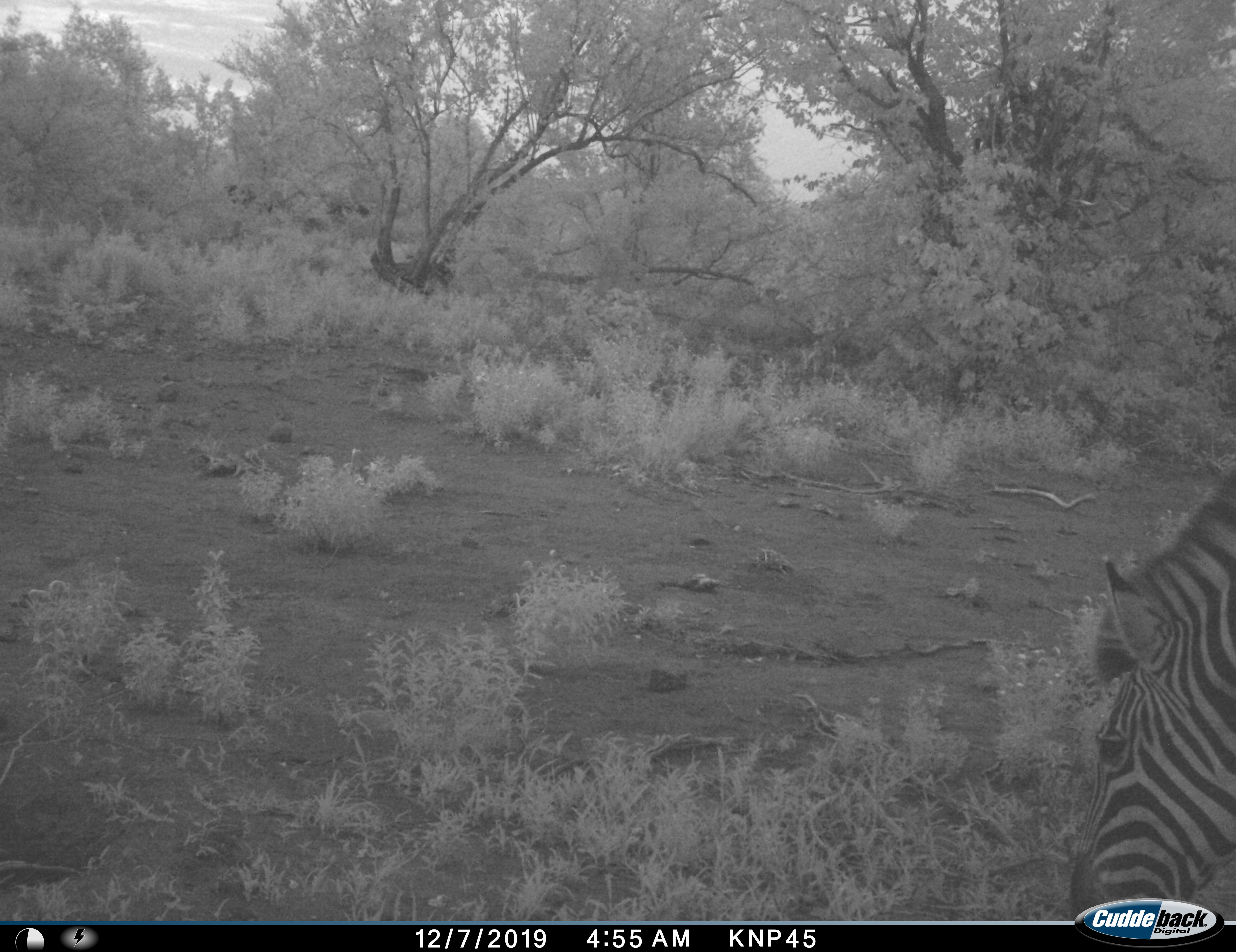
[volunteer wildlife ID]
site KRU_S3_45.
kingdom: Animalia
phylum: Chordata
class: Mammalia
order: Perissodactyla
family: Equidae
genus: Equus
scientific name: Equus quagga burchellii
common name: burchell's zebra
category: zebraburchells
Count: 1.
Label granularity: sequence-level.